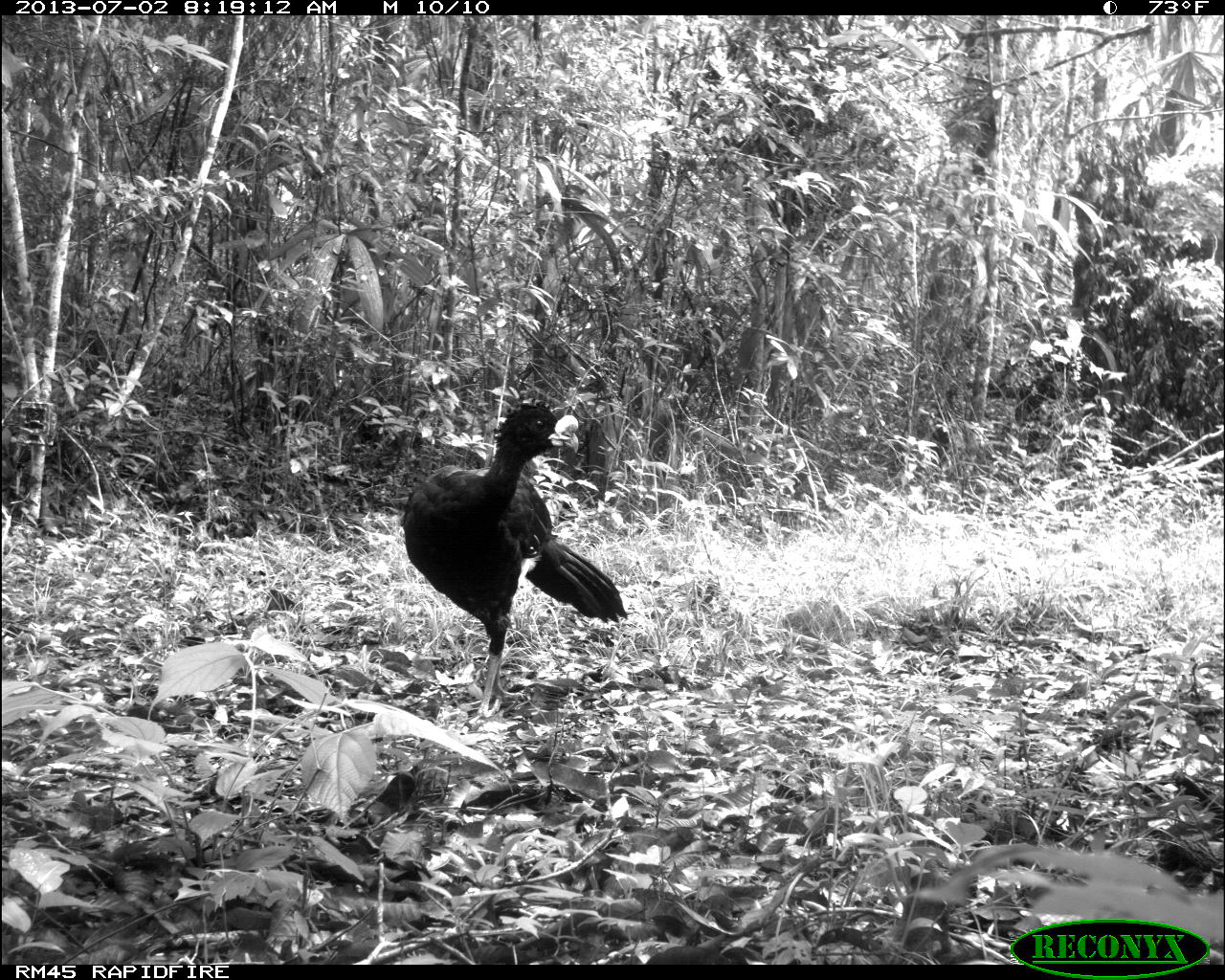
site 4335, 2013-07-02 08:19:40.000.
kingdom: Animalia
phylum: Chordata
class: Aves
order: Galliformes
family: Cracidae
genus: Crax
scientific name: Crax rubra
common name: great curassow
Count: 1.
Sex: male.